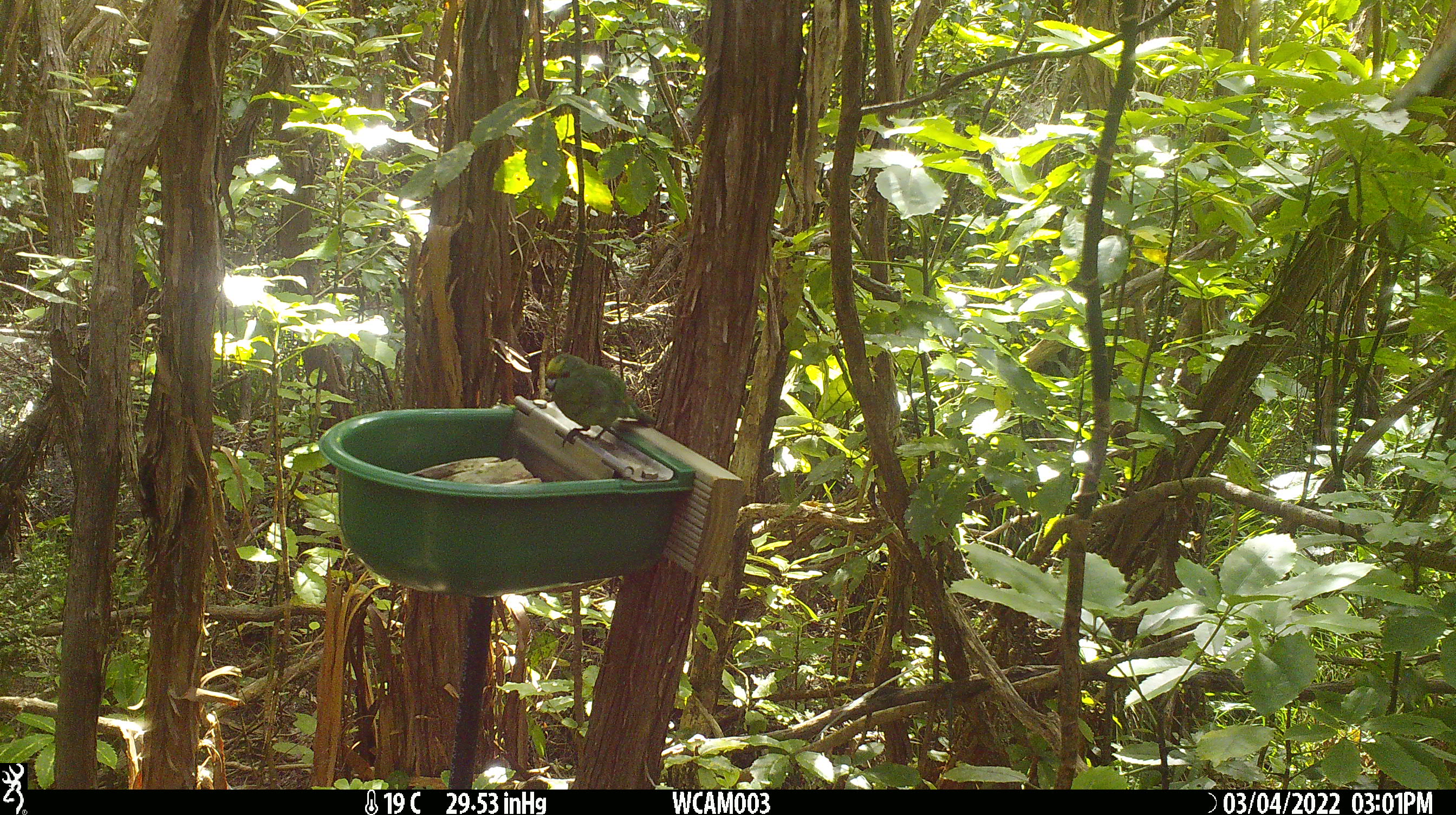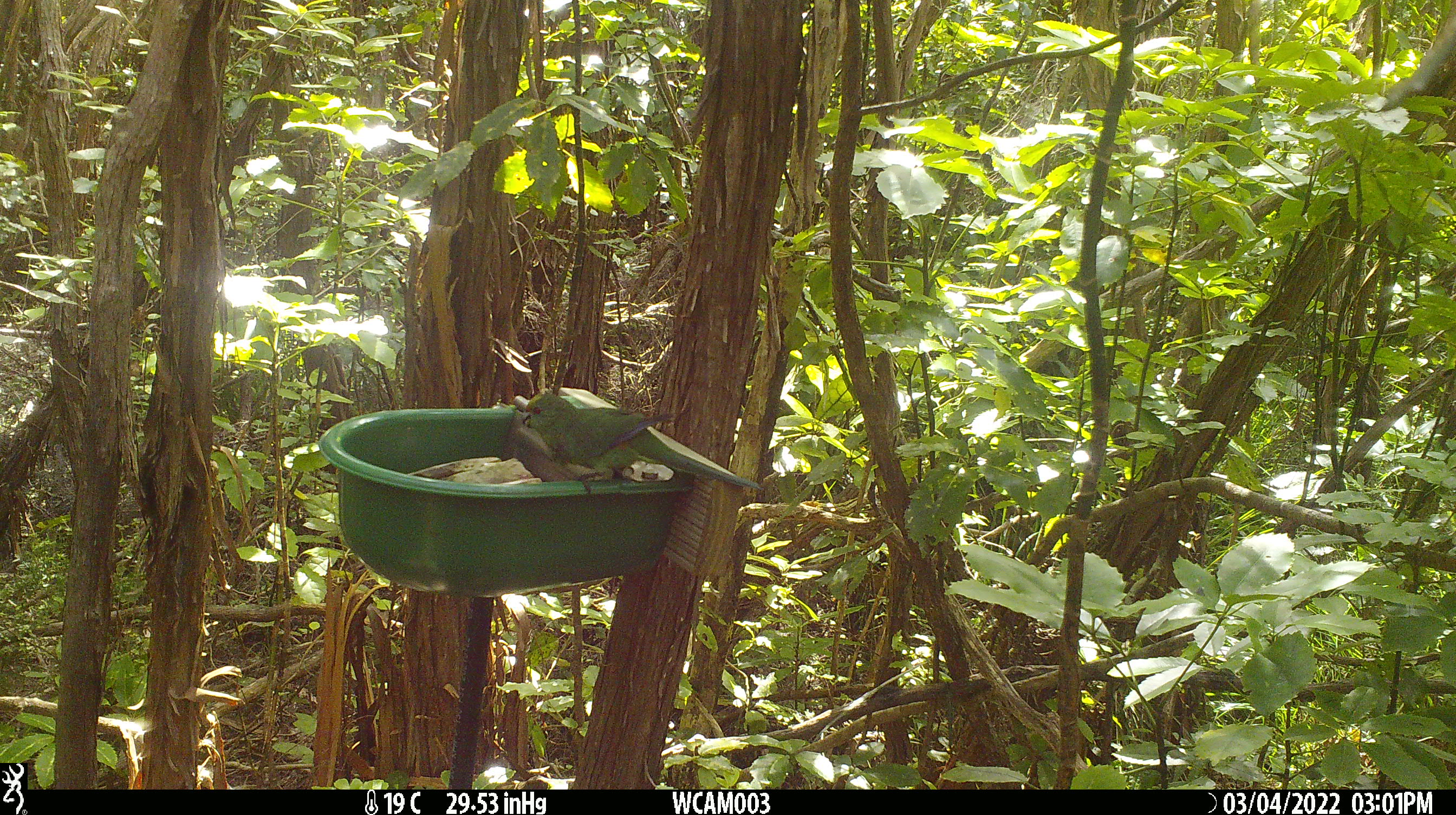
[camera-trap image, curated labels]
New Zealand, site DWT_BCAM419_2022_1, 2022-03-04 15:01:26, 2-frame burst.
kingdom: Animalia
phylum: Chordata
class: Aves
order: Psittaciformes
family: Psittaculidae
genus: Cyanoramphus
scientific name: Cyanoramphus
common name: parakeet